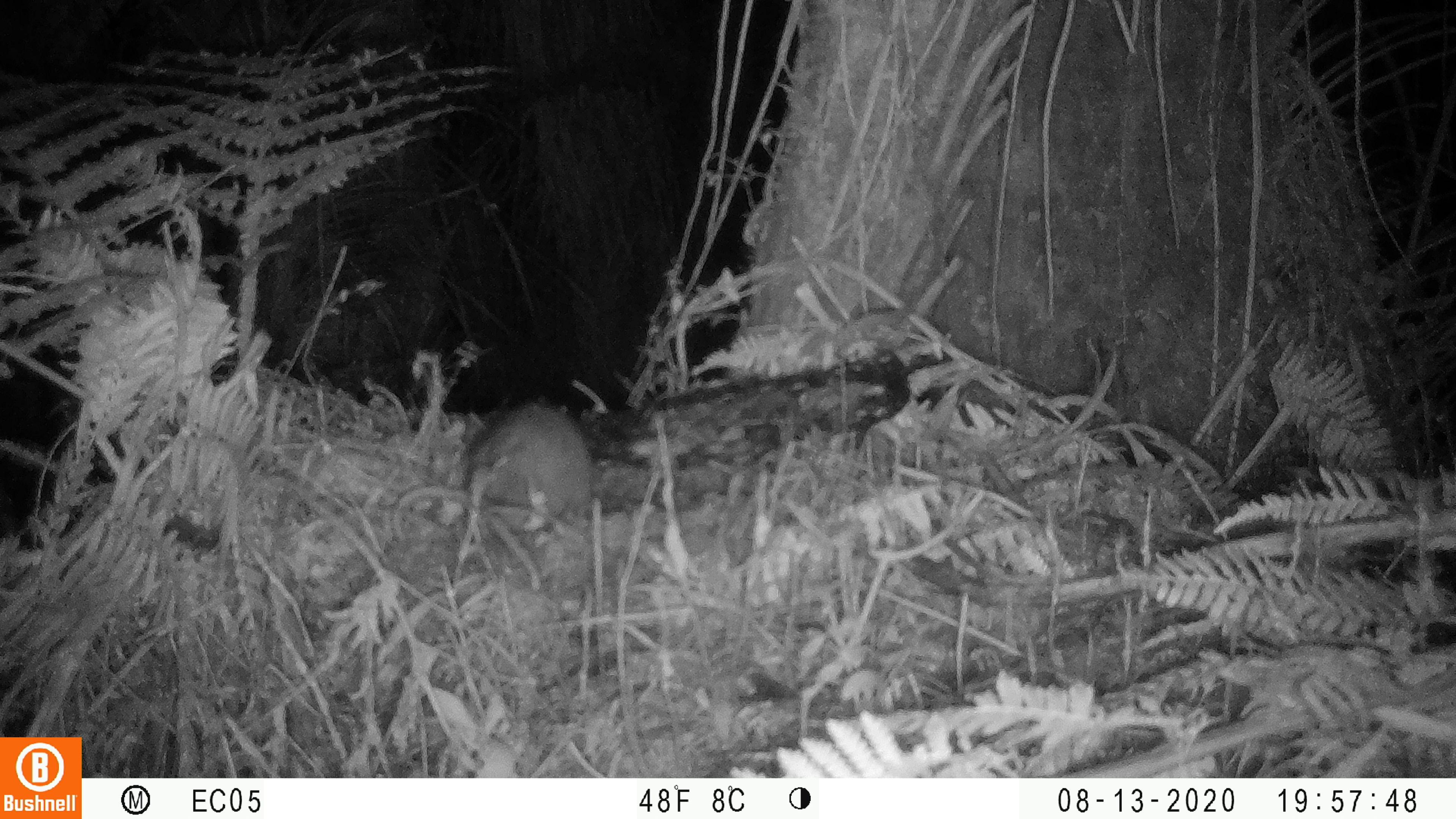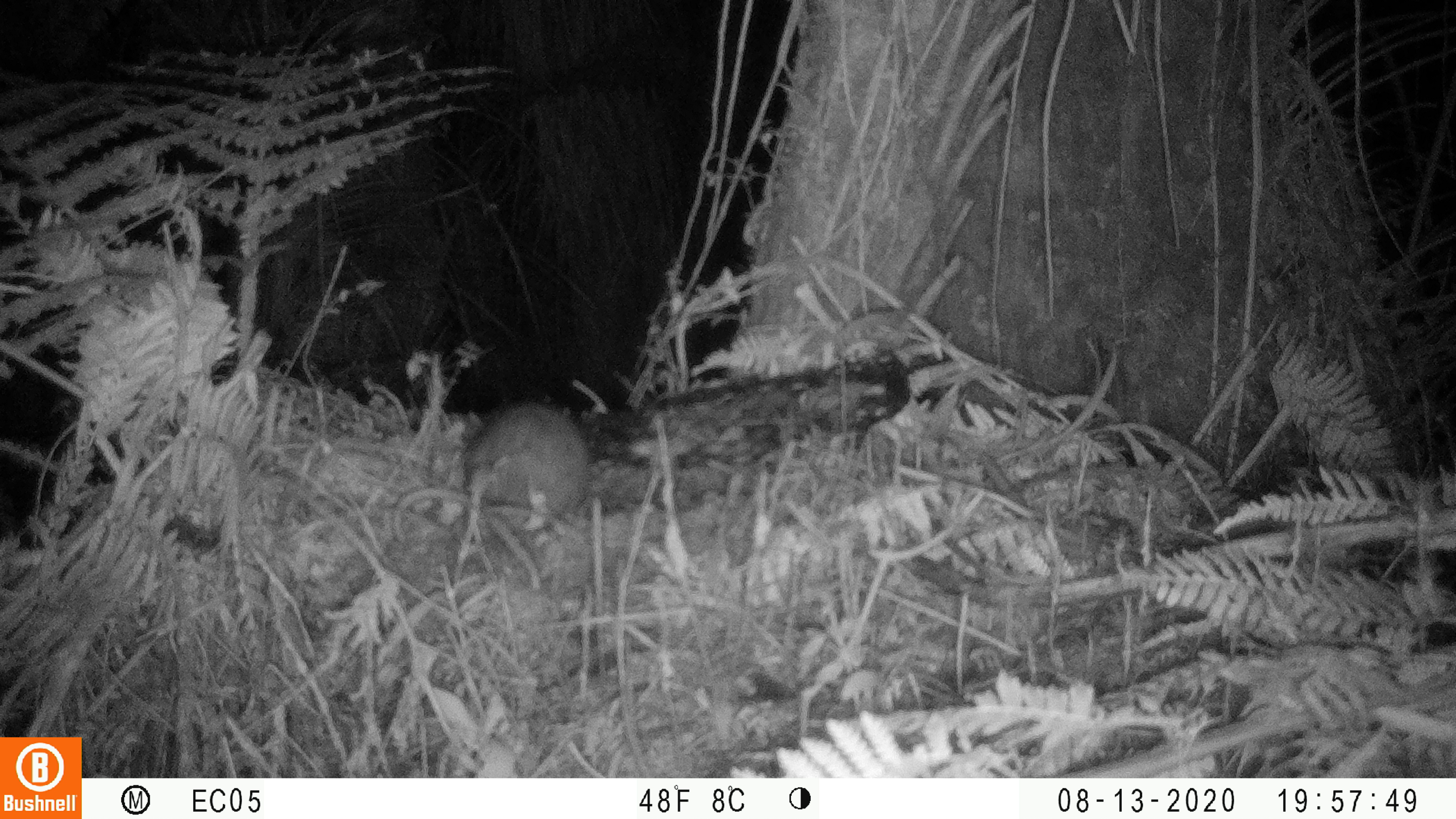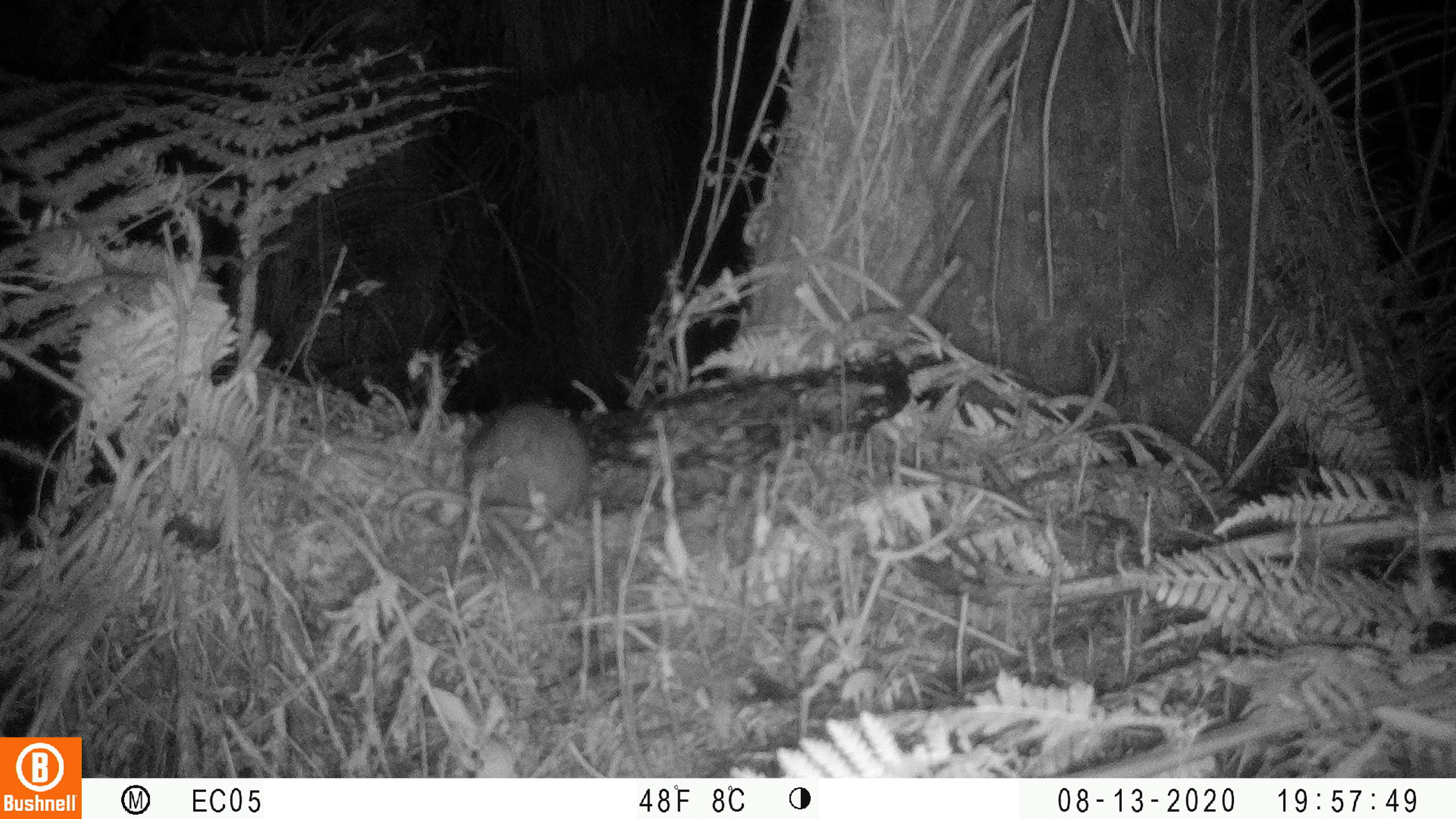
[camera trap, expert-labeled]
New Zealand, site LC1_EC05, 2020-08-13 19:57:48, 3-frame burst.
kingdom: Animalia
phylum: Chordata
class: Mammalia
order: Rodentia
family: Muridae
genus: Rattus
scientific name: Rattus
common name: rat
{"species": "rat (Rattus)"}